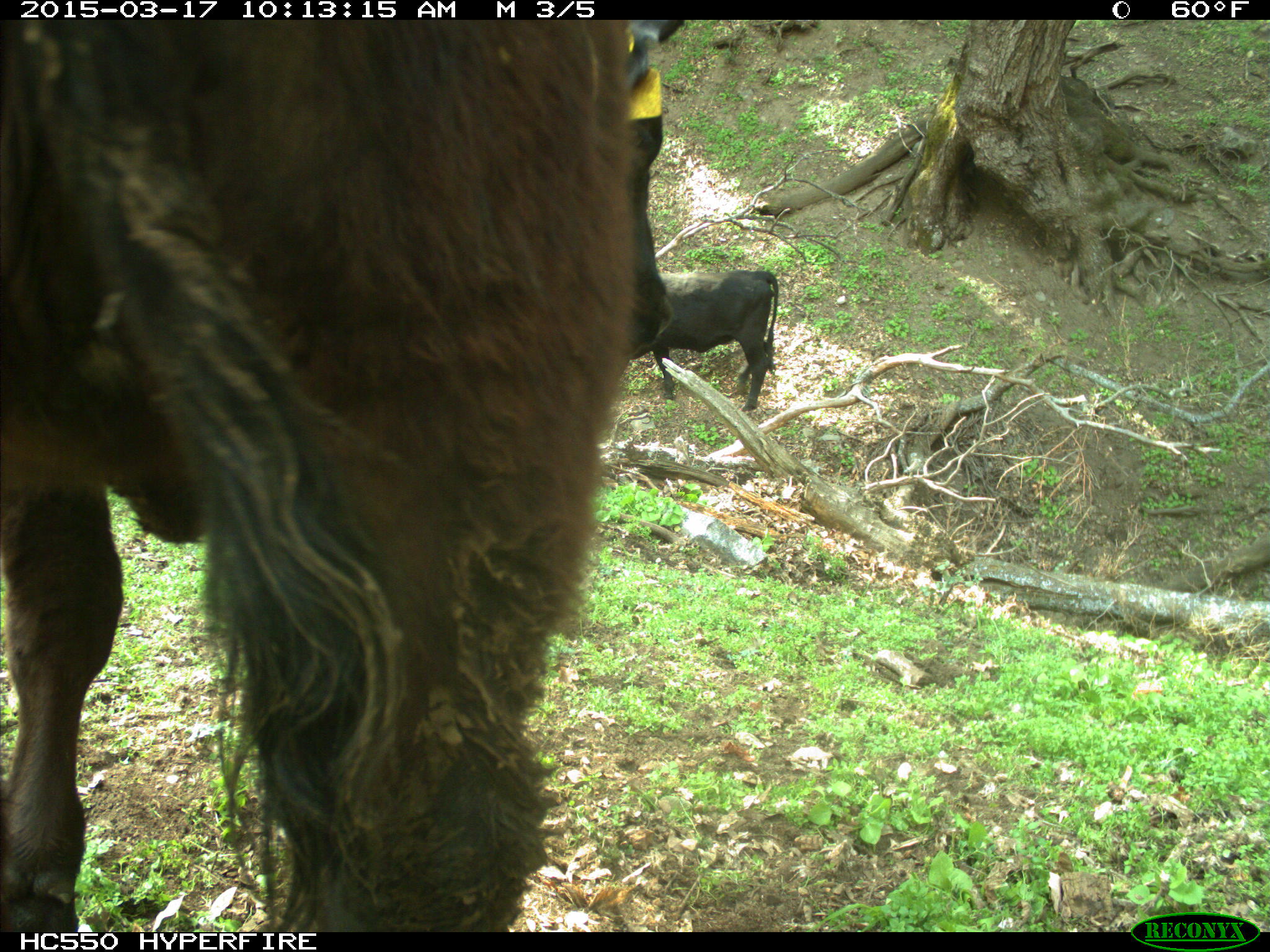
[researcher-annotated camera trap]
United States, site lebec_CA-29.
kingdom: Animalia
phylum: Chordata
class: Mammalia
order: Artiodactyla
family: Bovidae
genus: Bos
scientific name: Bos taurus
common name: domestic cow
Bos taurus (domestic cow).